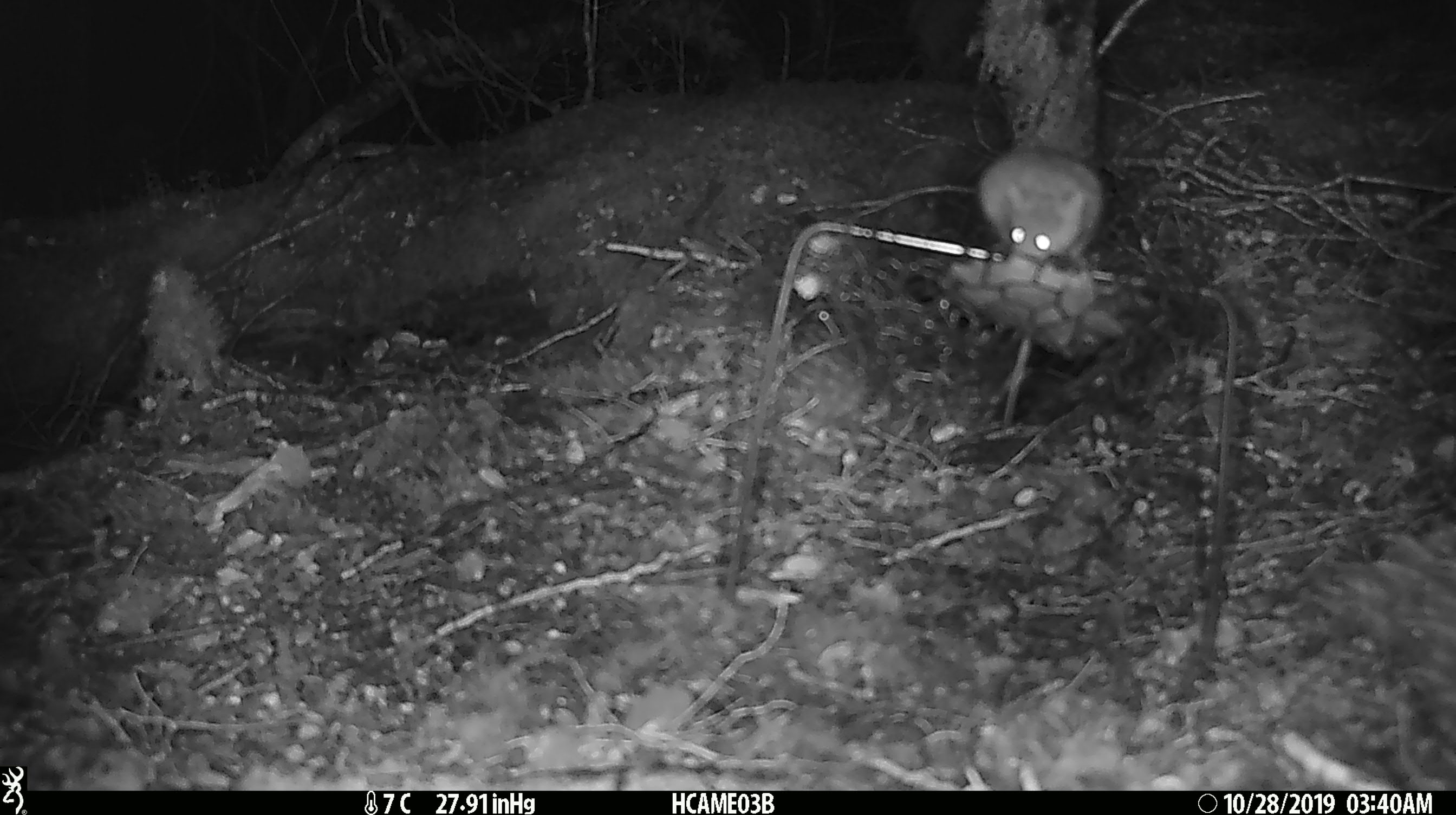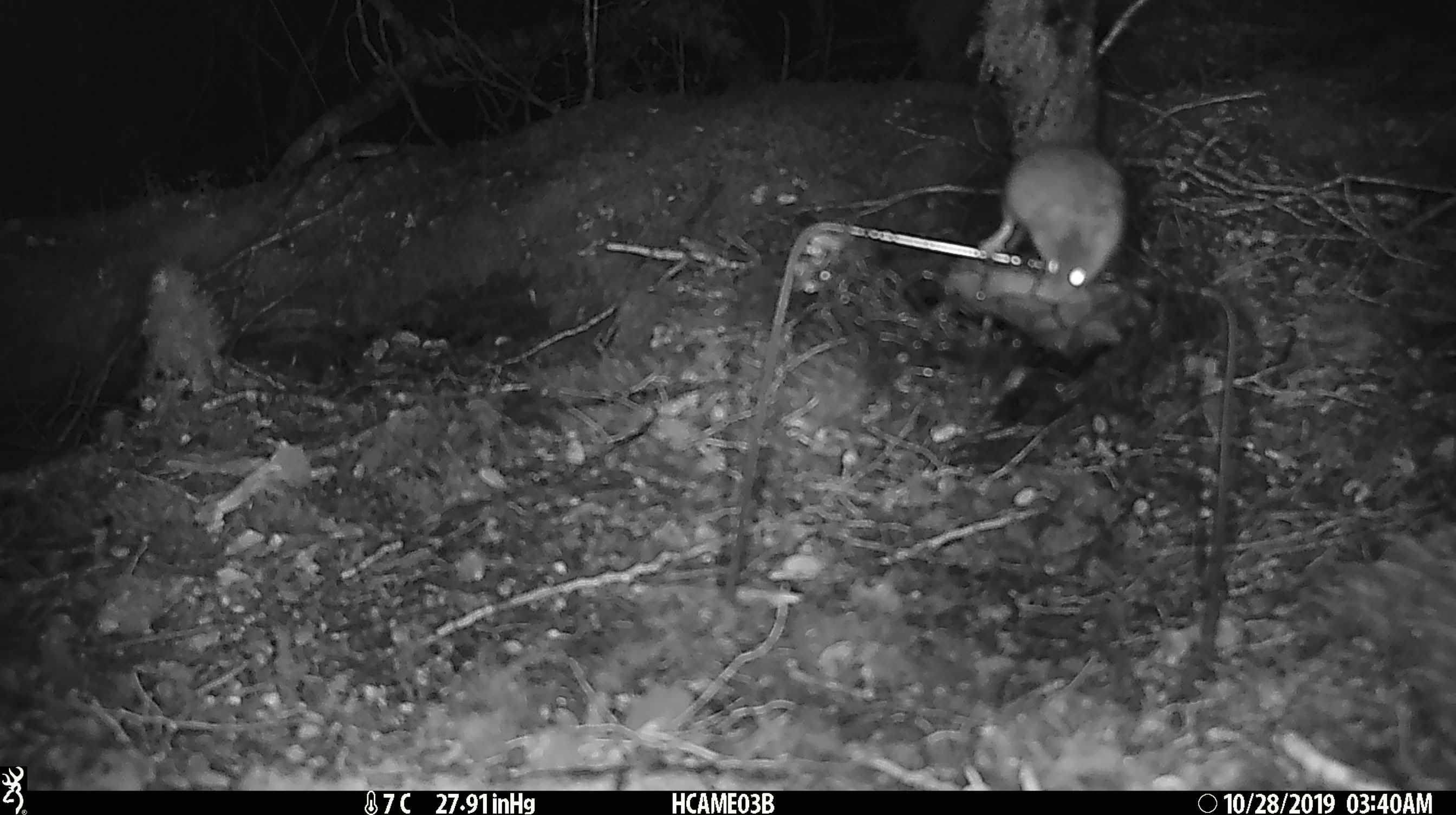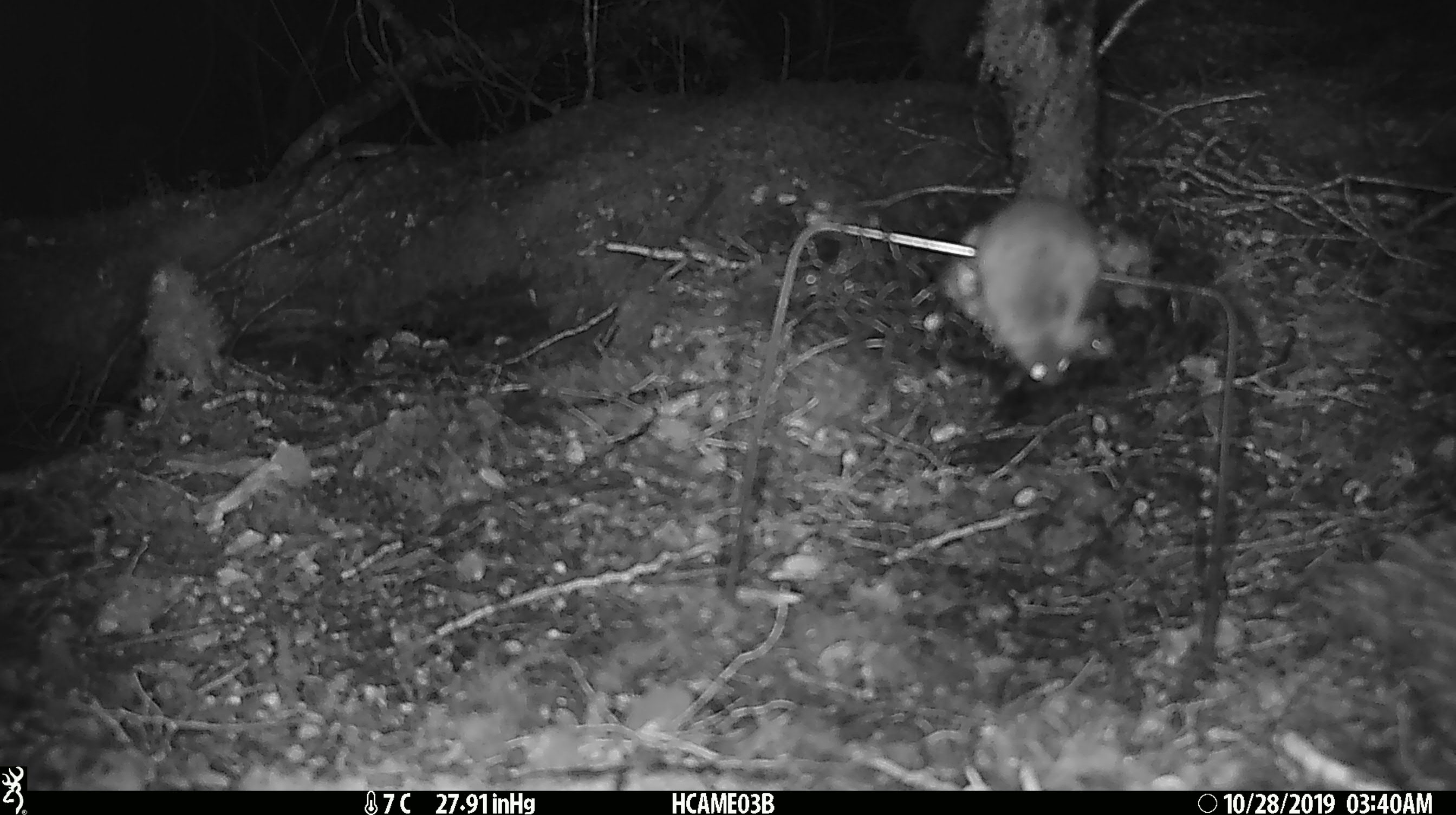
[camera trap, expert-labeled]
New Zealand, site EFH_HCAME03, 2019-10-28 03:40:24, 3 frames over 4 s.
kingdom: Animalia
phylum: Chordata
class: Mammalia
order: Rodentia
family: Muridae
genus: Mus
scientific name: Mus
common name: mouse